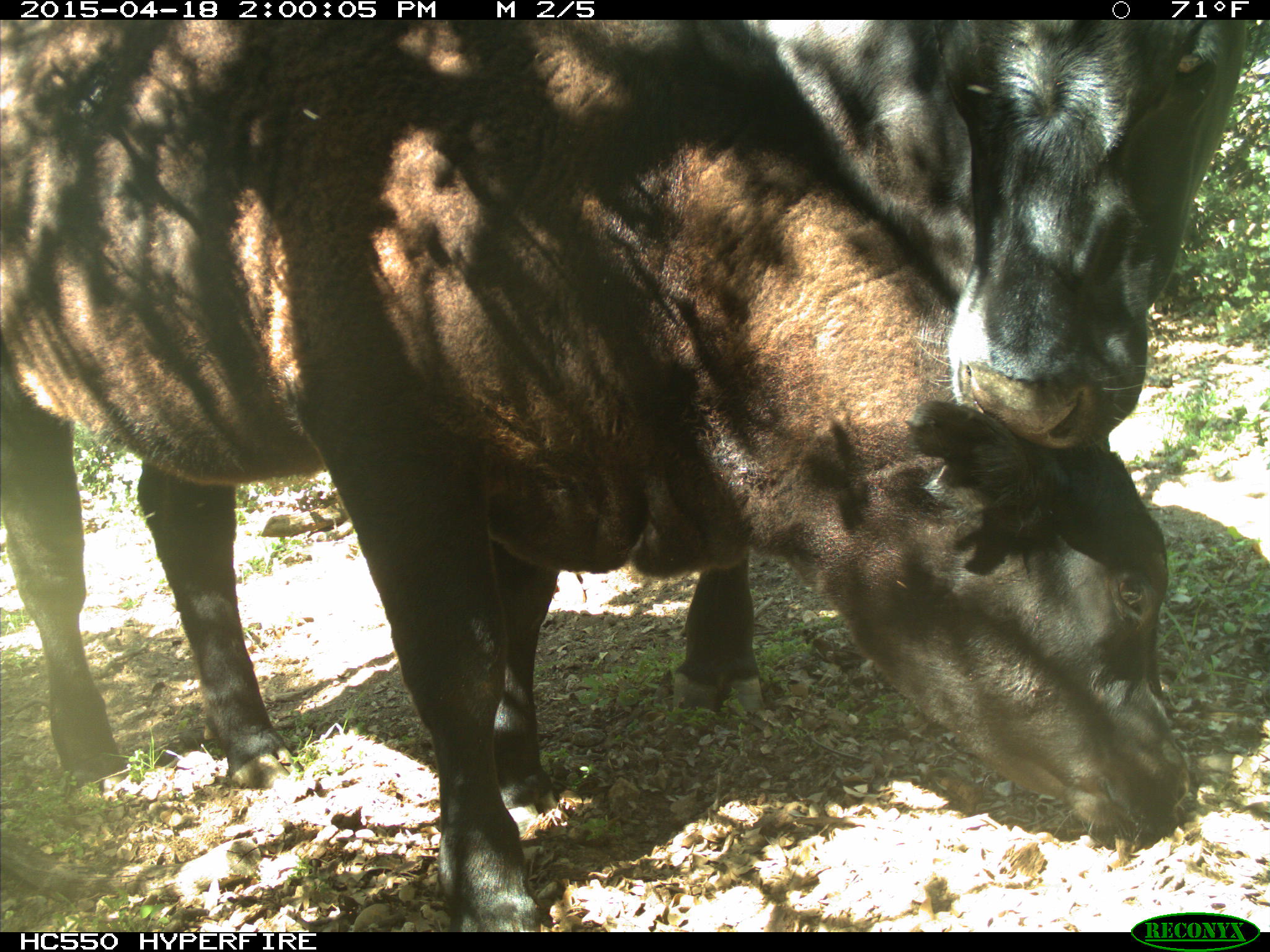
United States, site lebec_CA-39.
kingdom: Animalia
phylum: Chordata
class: Mammalia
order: Artiodactyla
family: Bovidae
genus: Bos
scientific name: Bos taurus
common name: domestic cow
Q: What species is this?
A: Bos taurus (domestic cow).